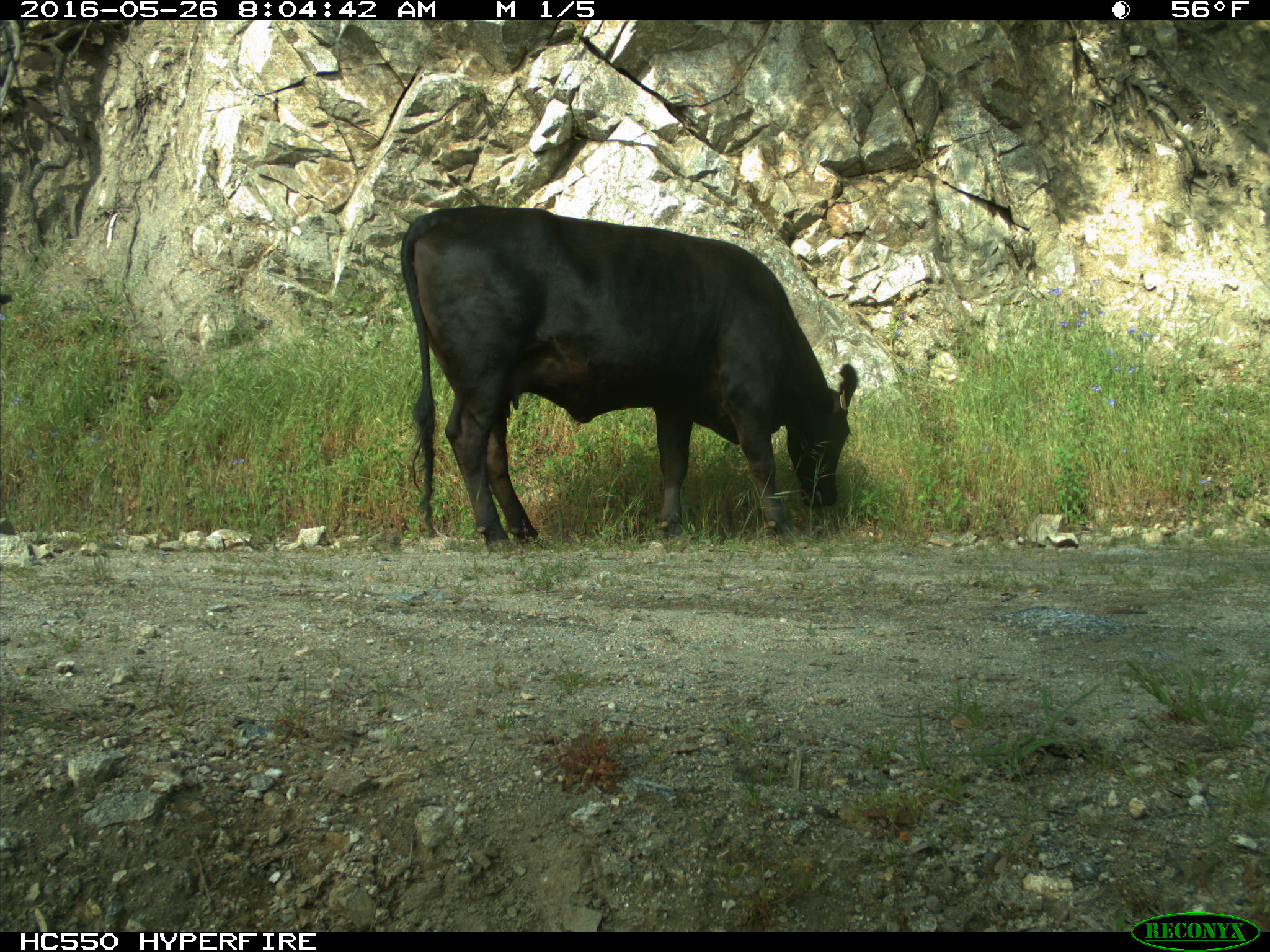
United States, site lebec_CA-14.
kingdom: Animalia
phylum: Chordata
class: Mammalia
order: Artiodactyla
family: Bovidae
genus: Bos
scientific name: Bos taurus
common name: domestic cow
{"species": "Bos taurus (domestic cow)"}